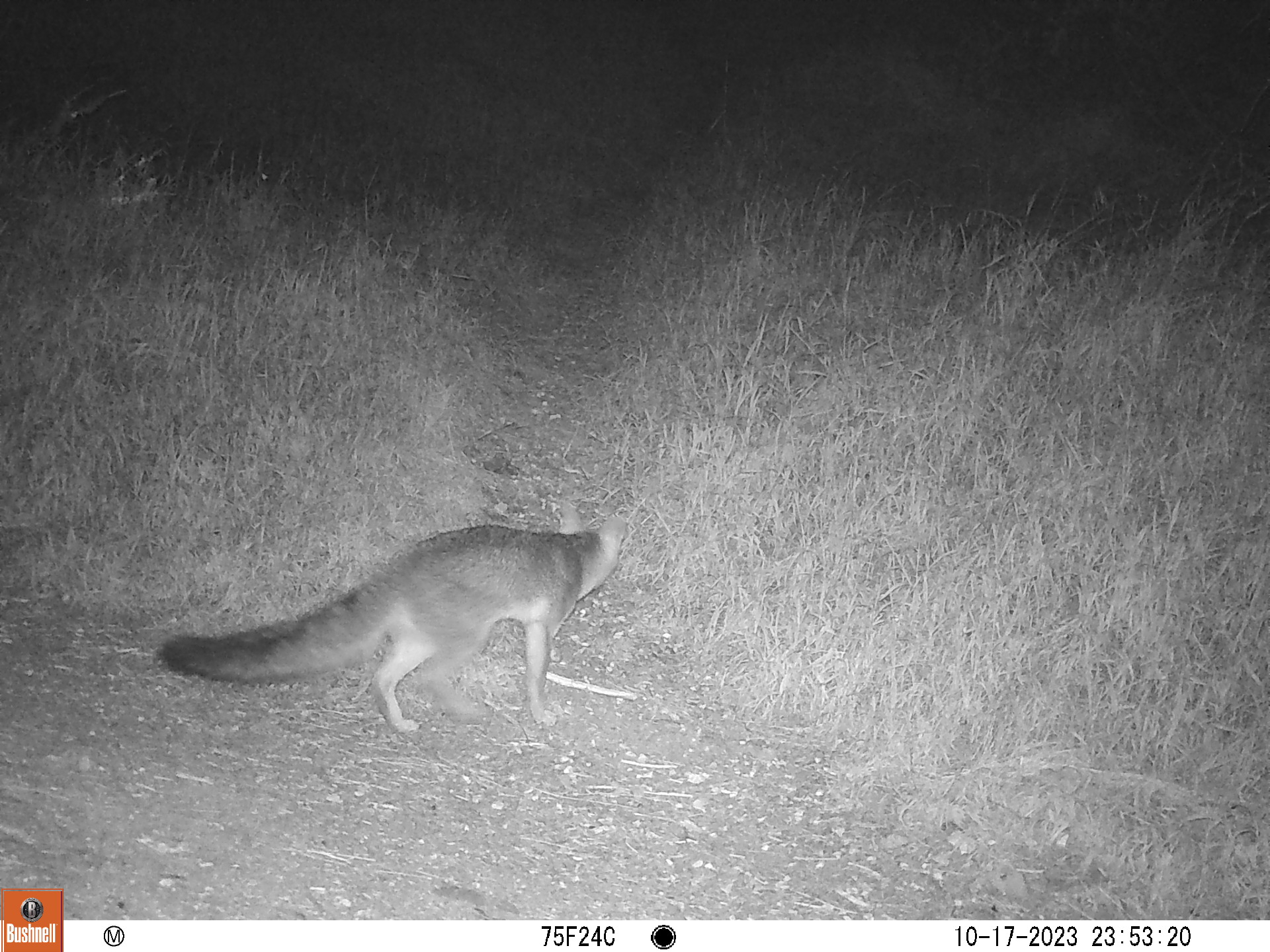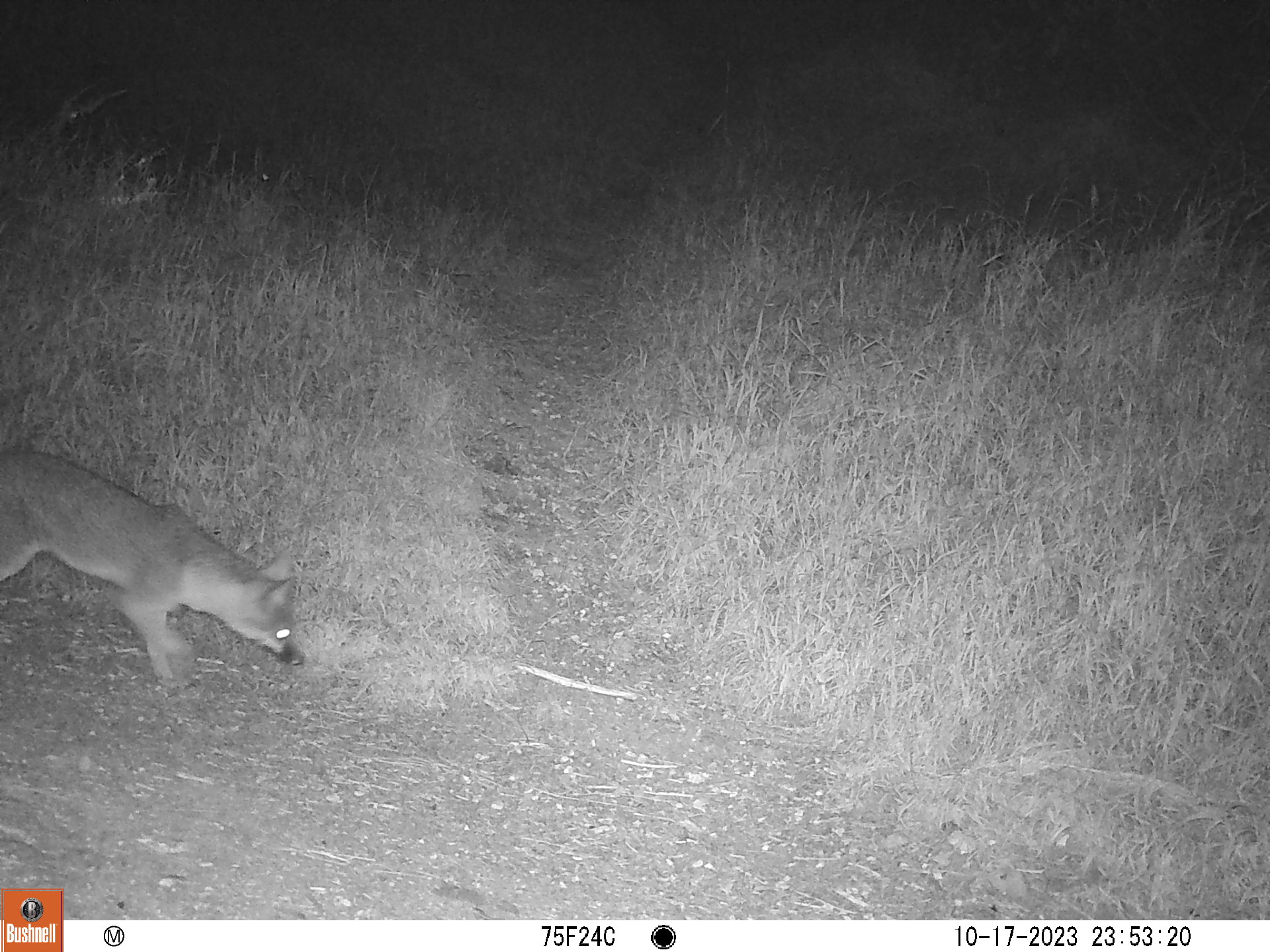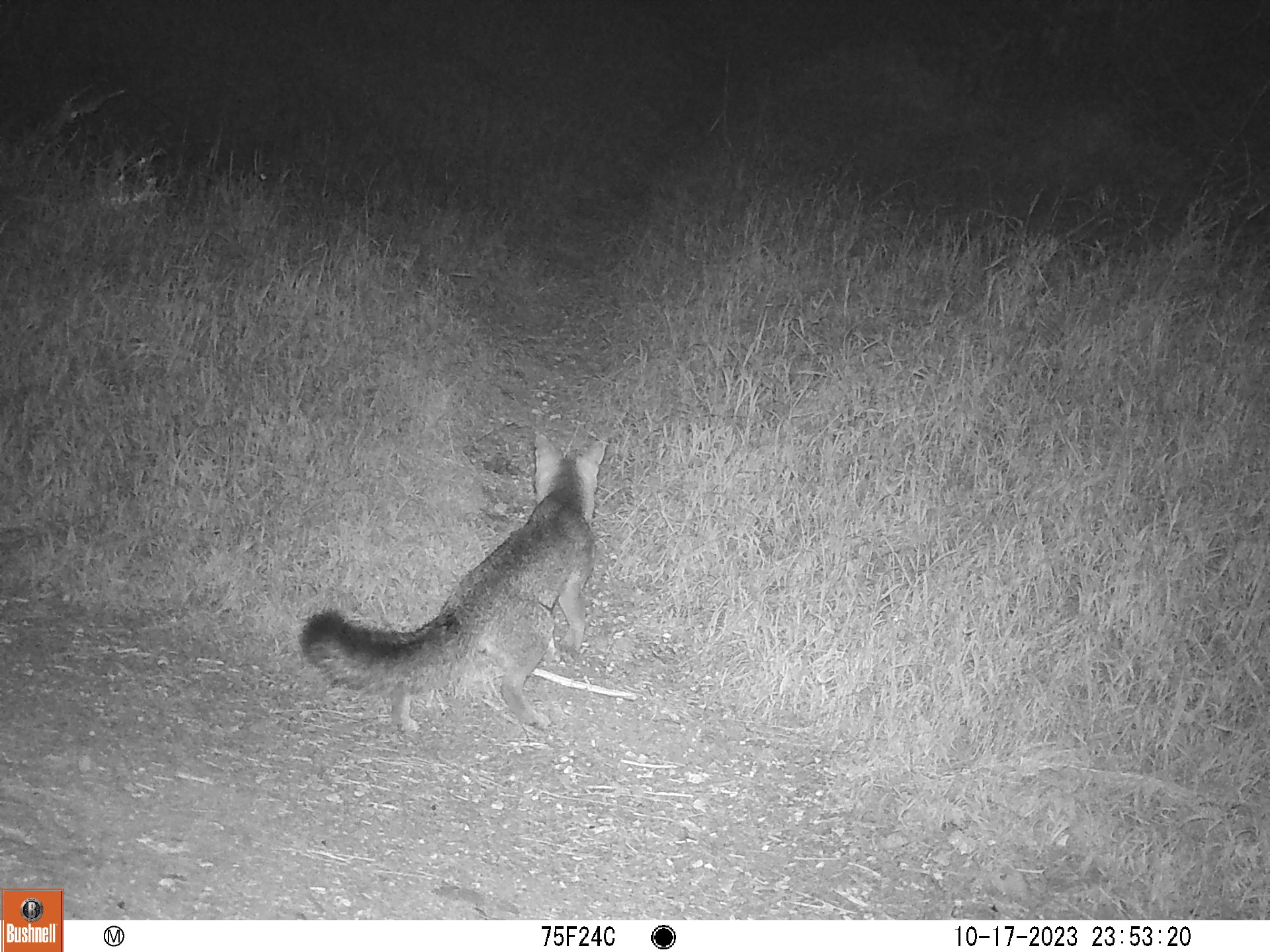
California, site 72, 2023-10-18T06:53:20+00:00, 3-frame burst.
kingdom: Animalia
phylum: Chordata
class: Mammalia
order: Carnivora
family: Canidae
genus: Urocyon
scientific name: Urocyon cinereoargenteus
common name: gray fox